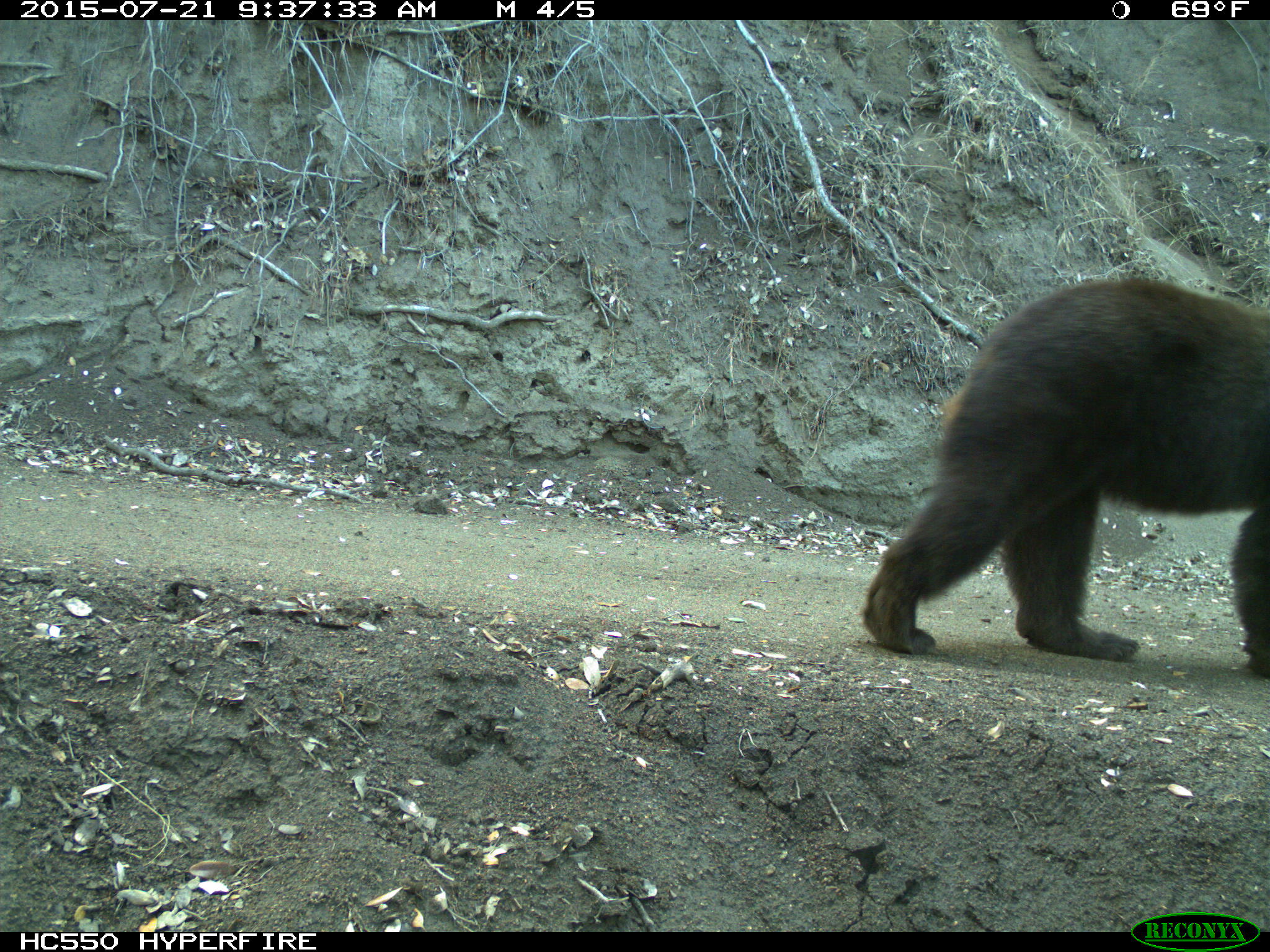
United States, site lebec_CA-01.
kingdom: Animalia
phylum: Chordata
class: Mammalia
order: Carnivora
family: Ursidae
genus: Ursus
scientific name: Ursus americanus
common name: american black bear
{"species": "Ursus americanus (american black bear)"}